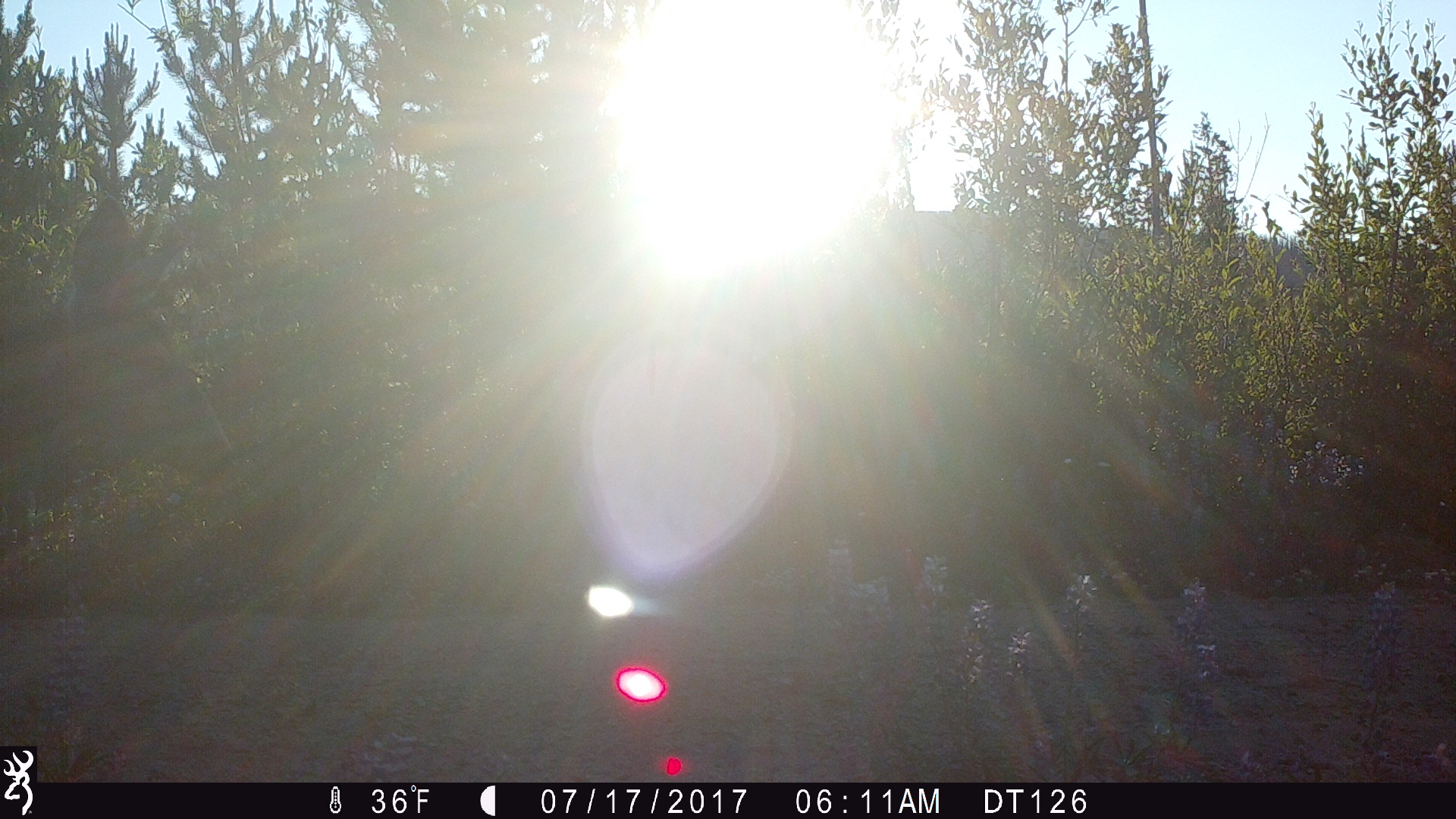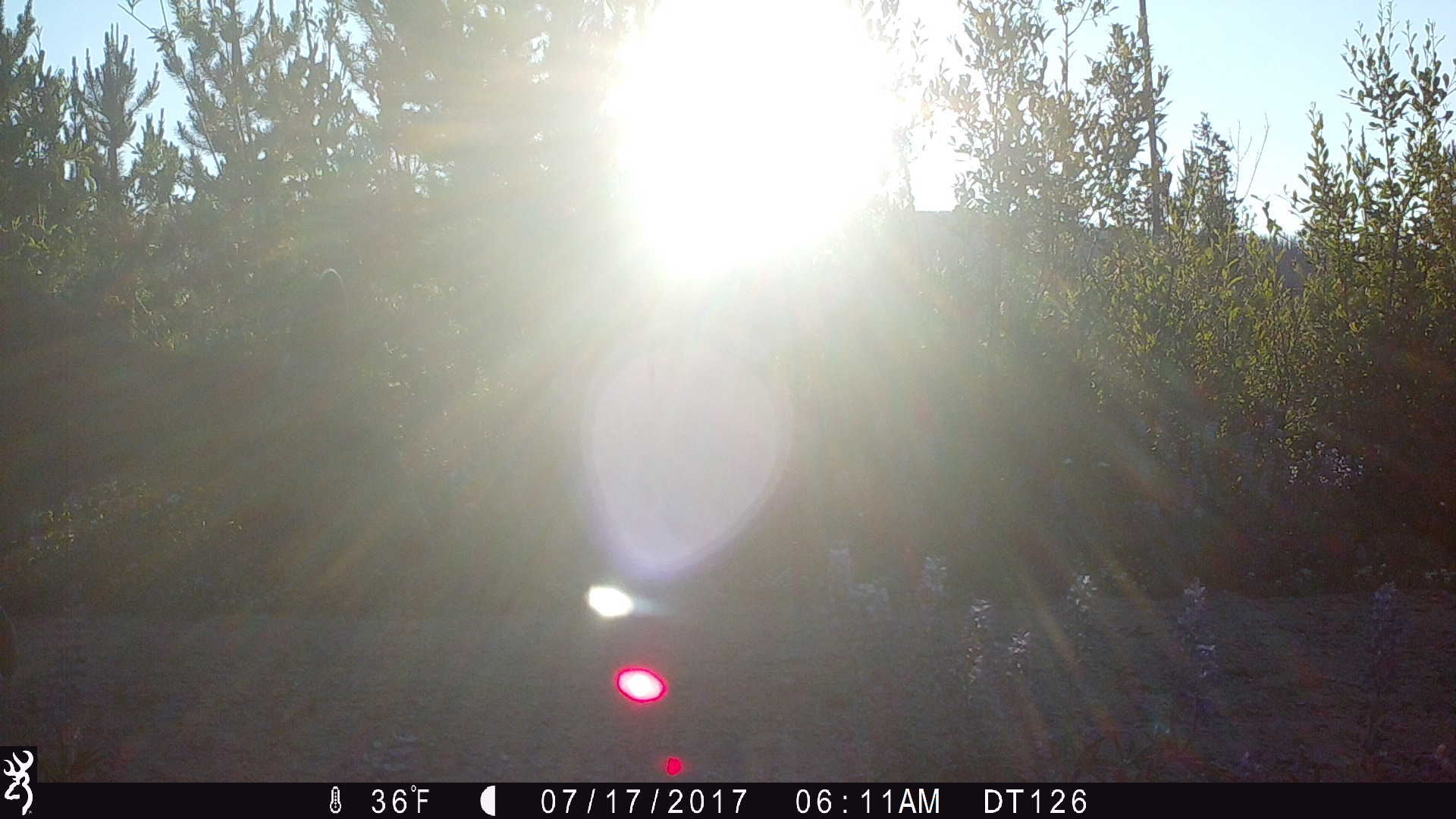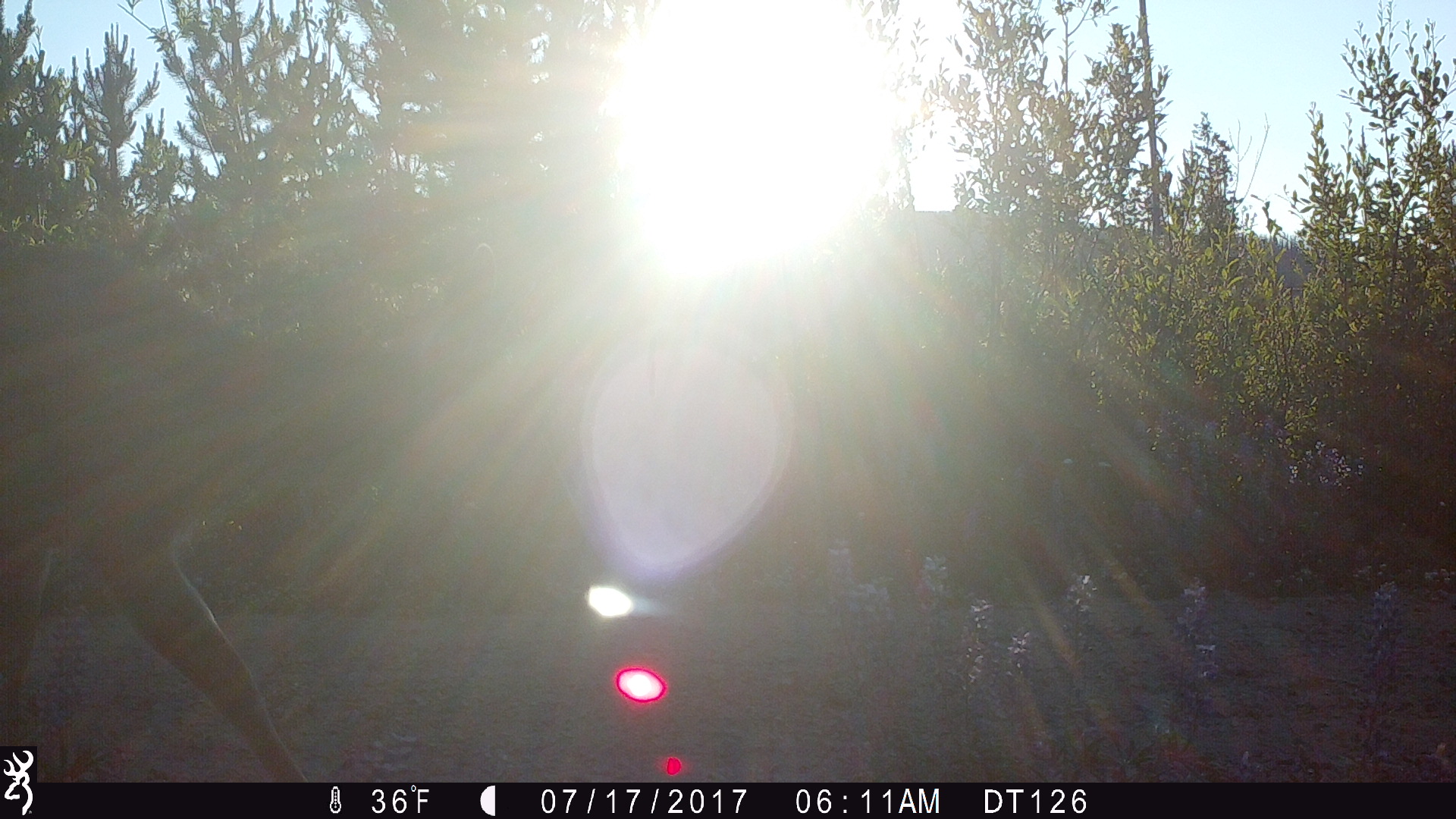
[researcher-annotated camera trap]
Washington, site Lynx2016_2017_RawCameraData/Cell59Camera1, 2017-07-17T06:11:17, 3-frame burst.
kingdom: Animalia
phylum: Chordata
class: Mammalia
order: Artiodactyla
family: Cervidae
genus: Odocoileus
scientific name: Odocoileus hemionus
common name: mule deer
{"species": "Odocoileus hemionus (mule deer)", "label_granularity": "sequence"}